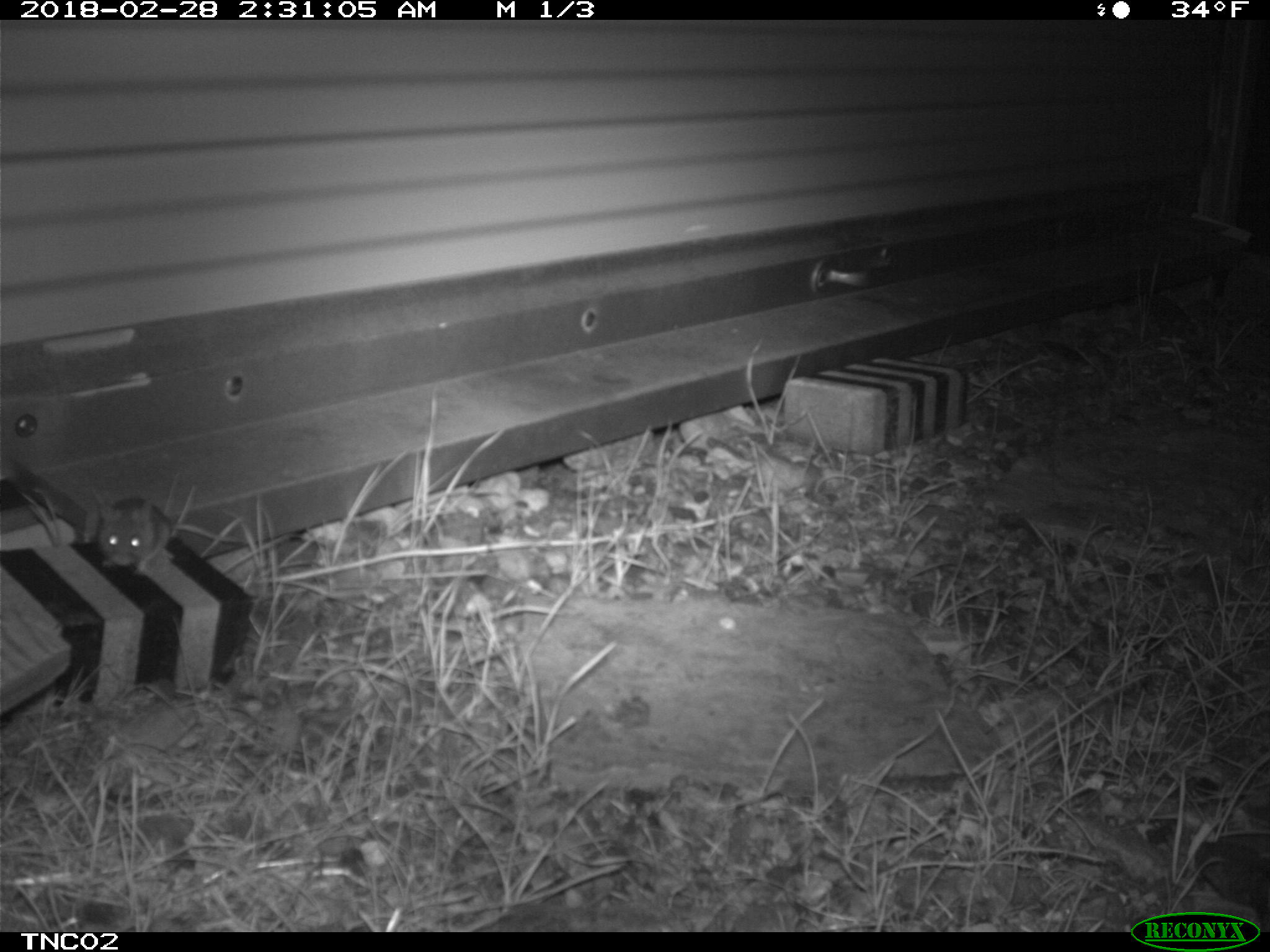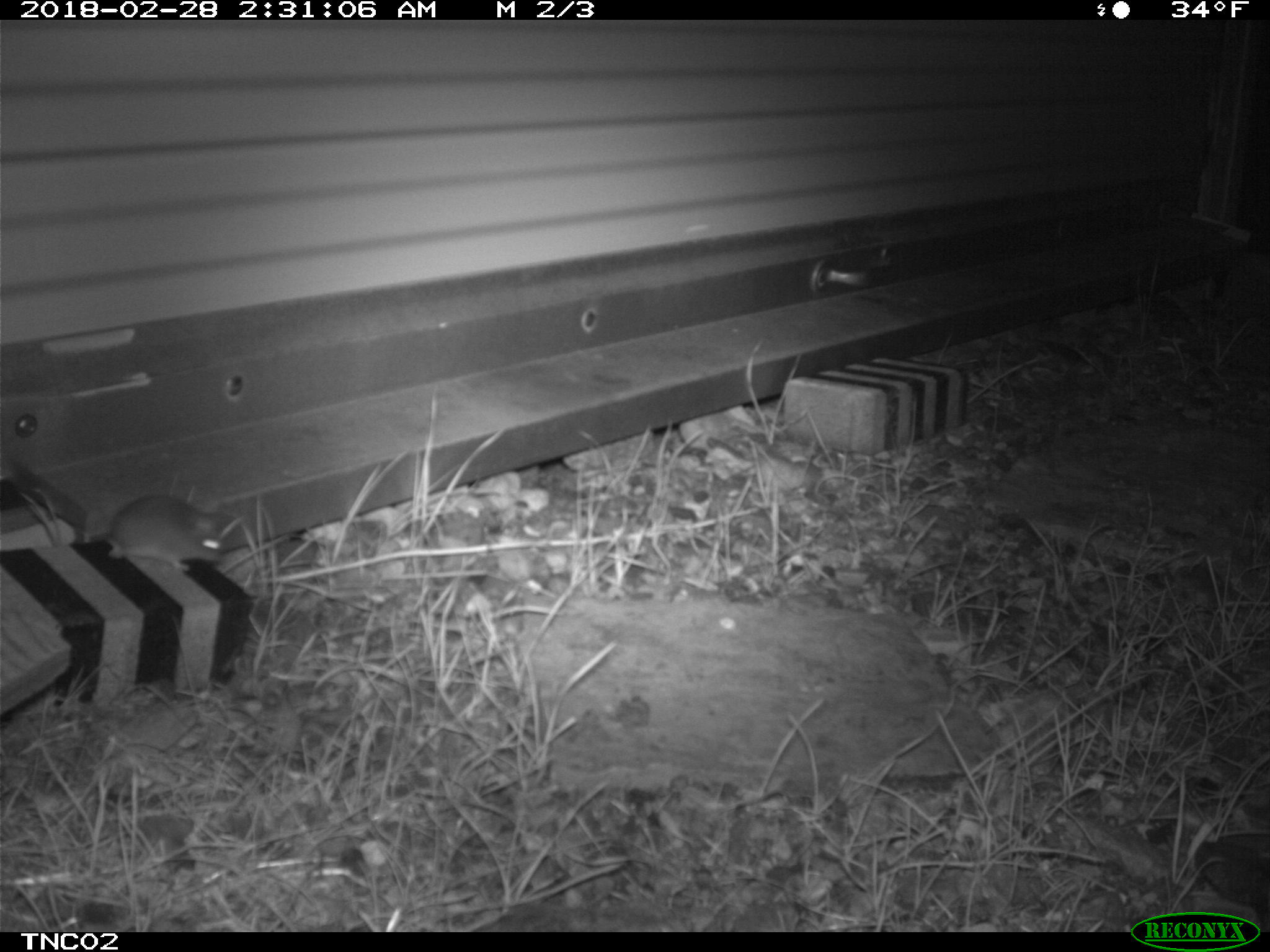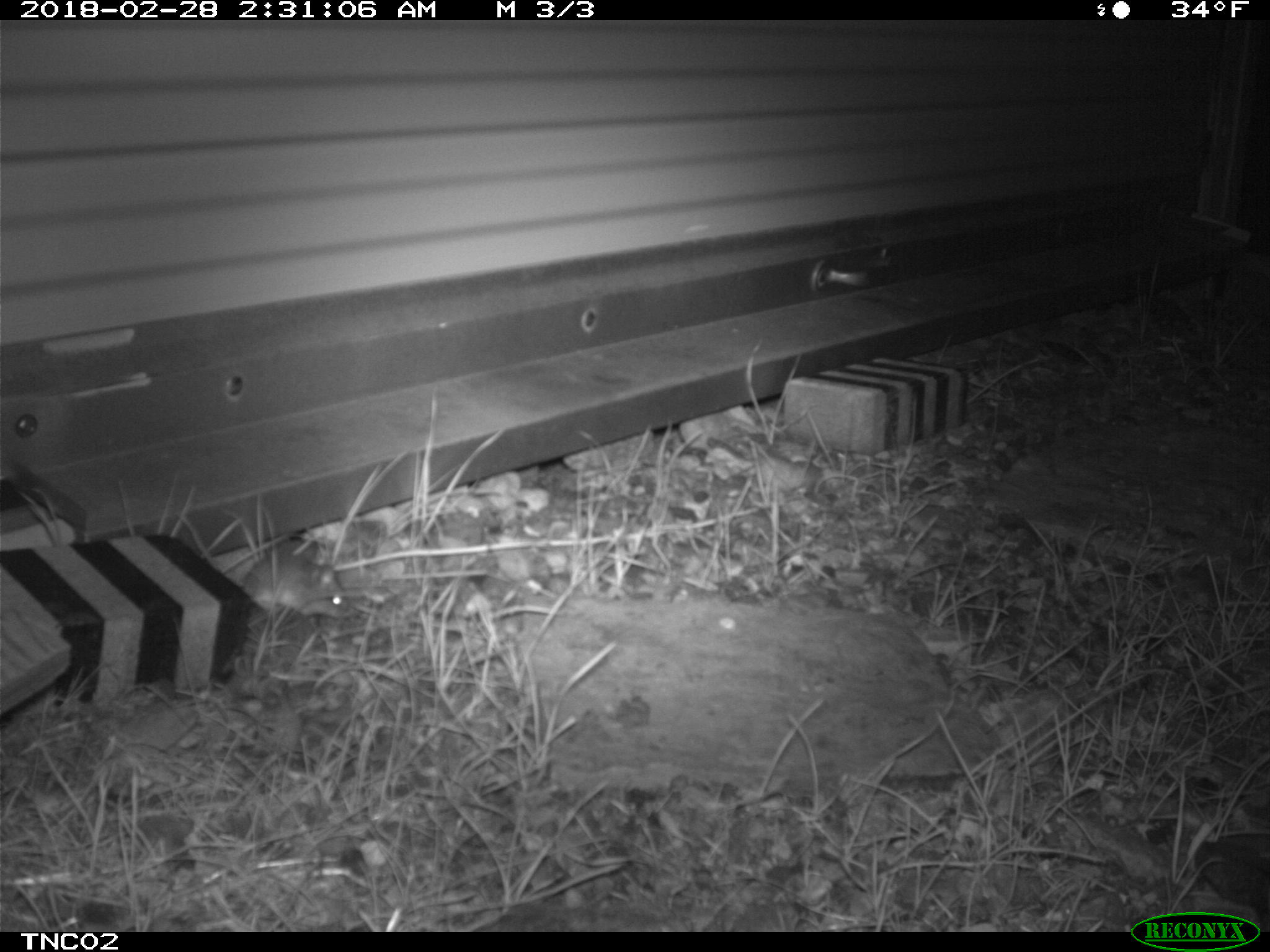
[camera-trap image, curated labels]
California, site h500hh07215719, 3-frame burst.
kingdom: Animalia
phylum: Chordata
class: Mammalia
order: Rodentia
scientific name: Rodentia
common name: rodent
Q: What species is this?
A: Rodent (Rodentia).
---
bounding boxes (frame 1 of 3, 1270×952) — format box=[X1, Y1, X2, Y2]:
rodent: box=[95, 498, 246, 577]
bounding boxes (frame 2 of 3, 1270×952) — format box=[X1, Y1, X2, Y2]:
rodent: box=[97, 491, 228, 572]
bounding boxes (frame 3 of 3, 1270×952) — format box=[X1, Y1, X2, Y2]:
rodent: box=[240, 554, 352, 617]